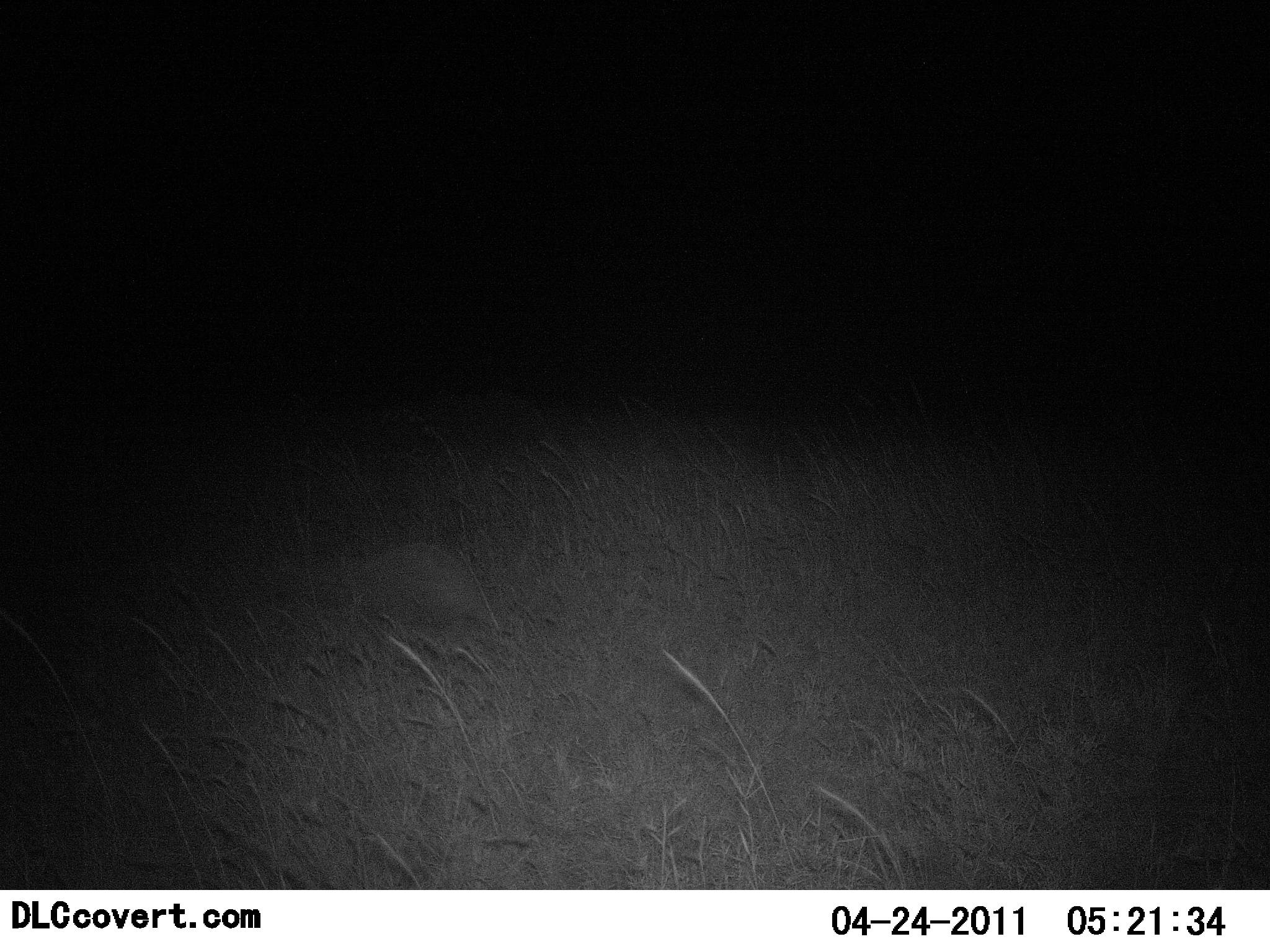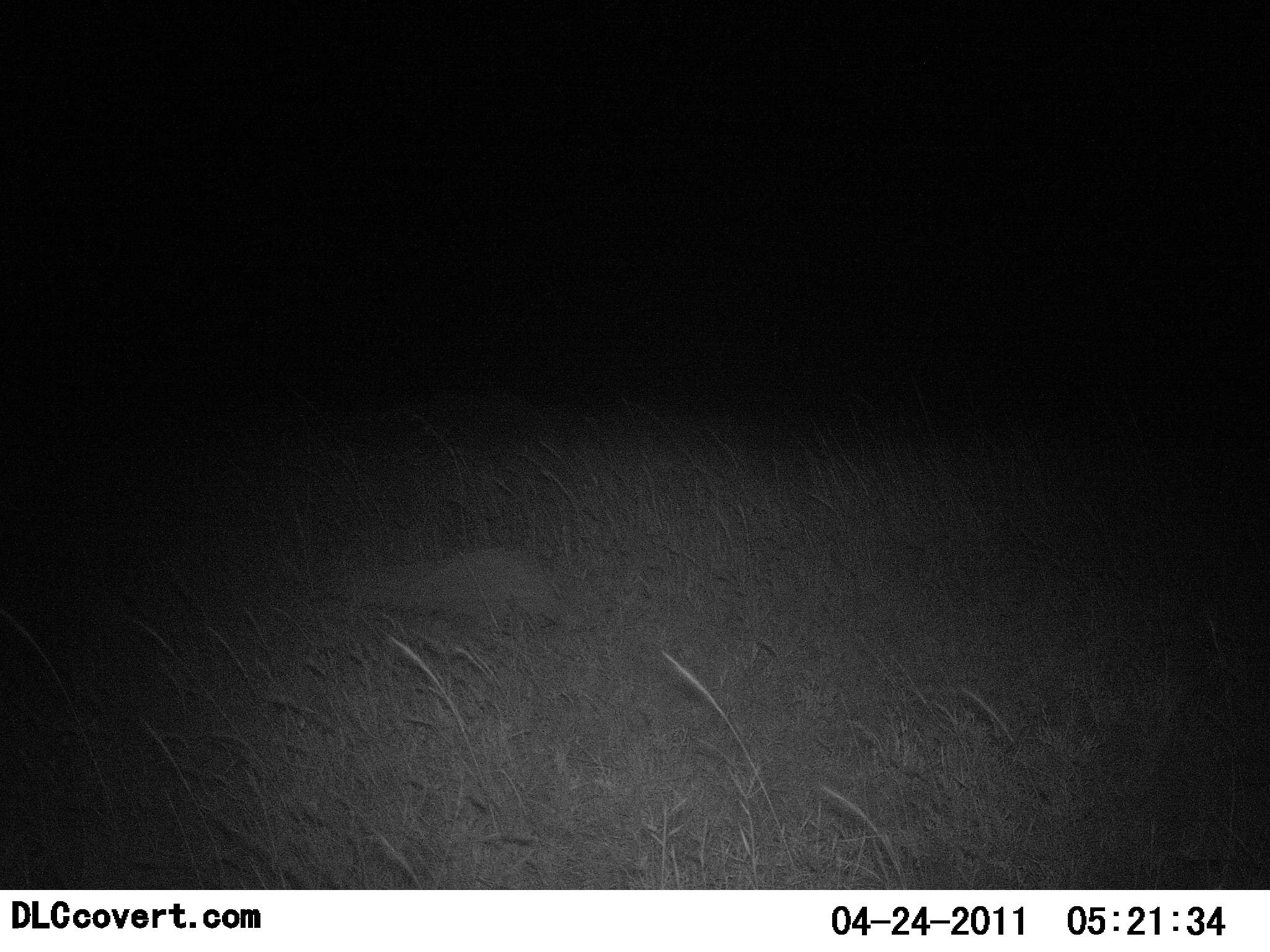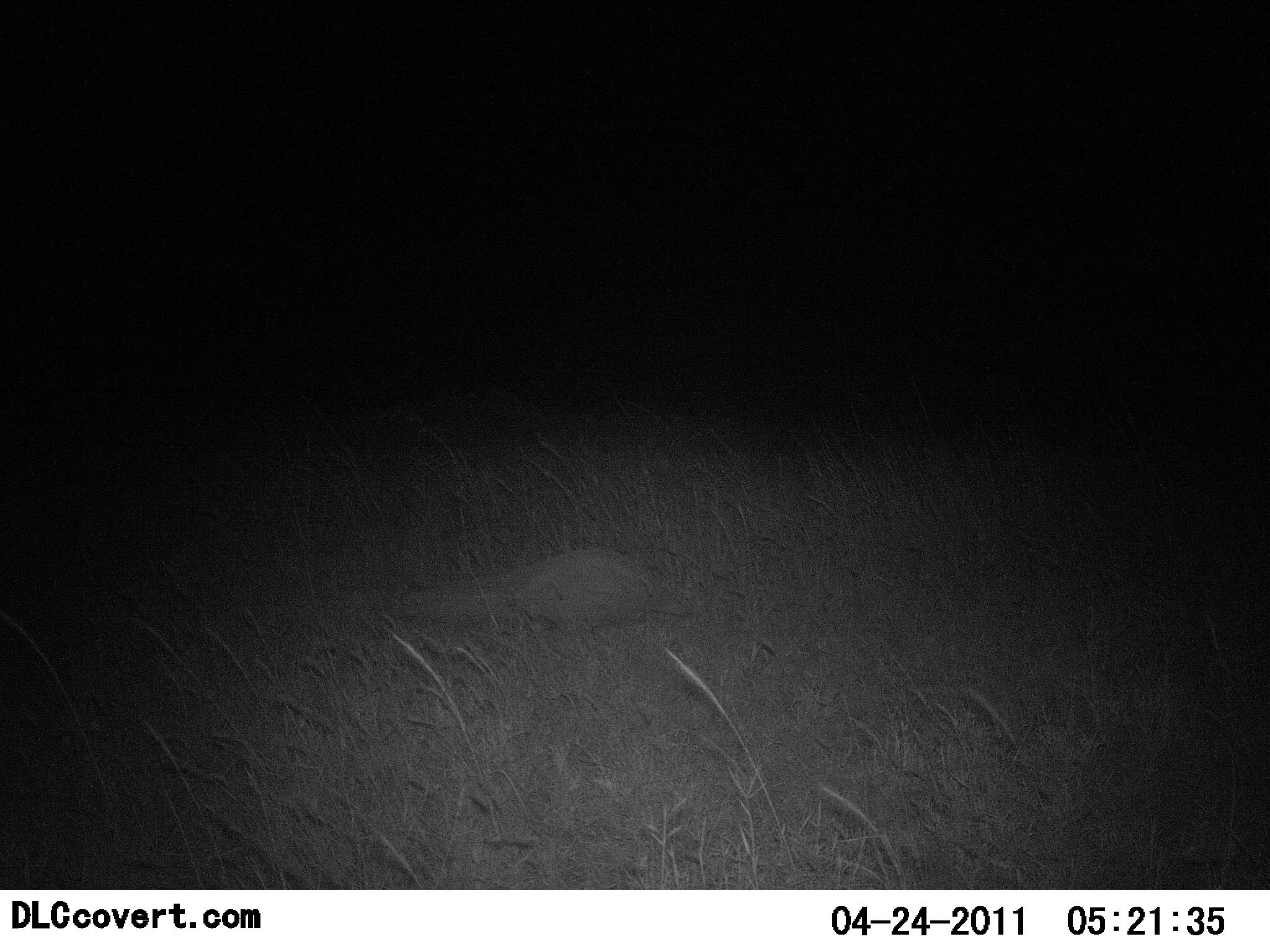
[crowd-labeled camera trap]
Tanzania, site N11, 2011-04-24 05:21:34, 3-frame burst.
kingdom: Animalia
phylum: Chordata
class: Mammalia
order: Rodentia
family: Hystricidae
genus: Hystrix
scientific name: Hystrix cristata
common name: crested porcupine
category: porcupine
Porcupine (crested porcupine) (Hystrix cristata), count 1. Behavior (volunteer vote fractions): standing 0%, resting 0%, moving 100%, interacting 0%. Young present (vote fraction): 0%. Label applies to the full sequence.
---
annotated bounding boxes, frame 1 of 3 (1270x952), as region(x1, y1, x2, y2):
animal: region(345, 544, 503, 633)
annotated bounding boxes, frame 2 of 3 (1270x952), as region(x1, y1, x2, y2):
animal: region(362, 548, 571, 637)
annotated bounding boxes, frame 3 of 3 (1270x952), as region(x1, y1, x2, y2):
animal: region(378, 549, 675, 622)